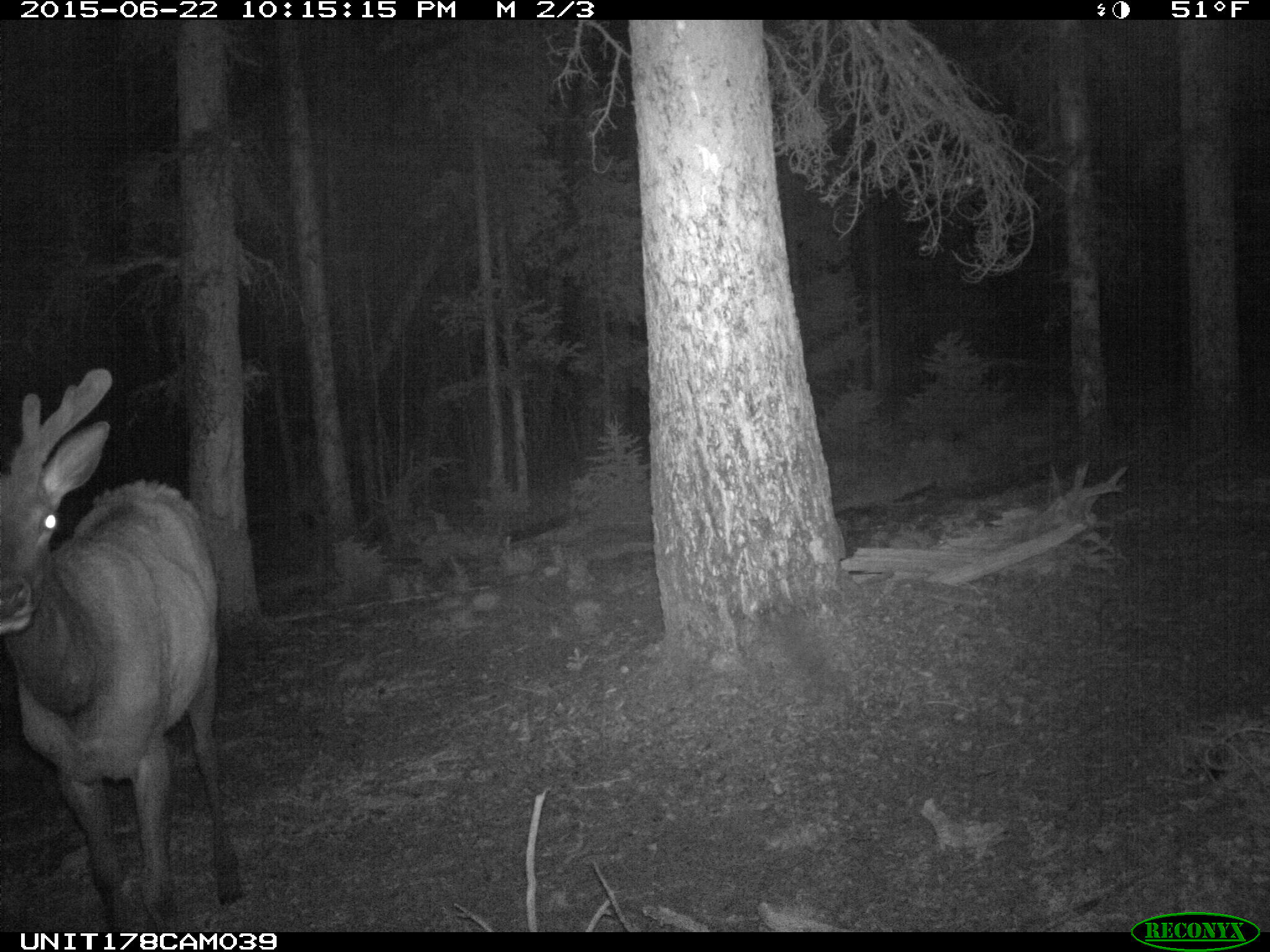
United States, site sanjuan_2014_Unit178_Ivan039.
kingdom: Animalia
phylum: Chordata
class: Mammalia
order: Artiodactyla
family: Cervidae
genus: Cervus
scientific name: Cervus elaphus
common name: red deer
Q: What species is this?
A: Cervus elaphus (red deer).